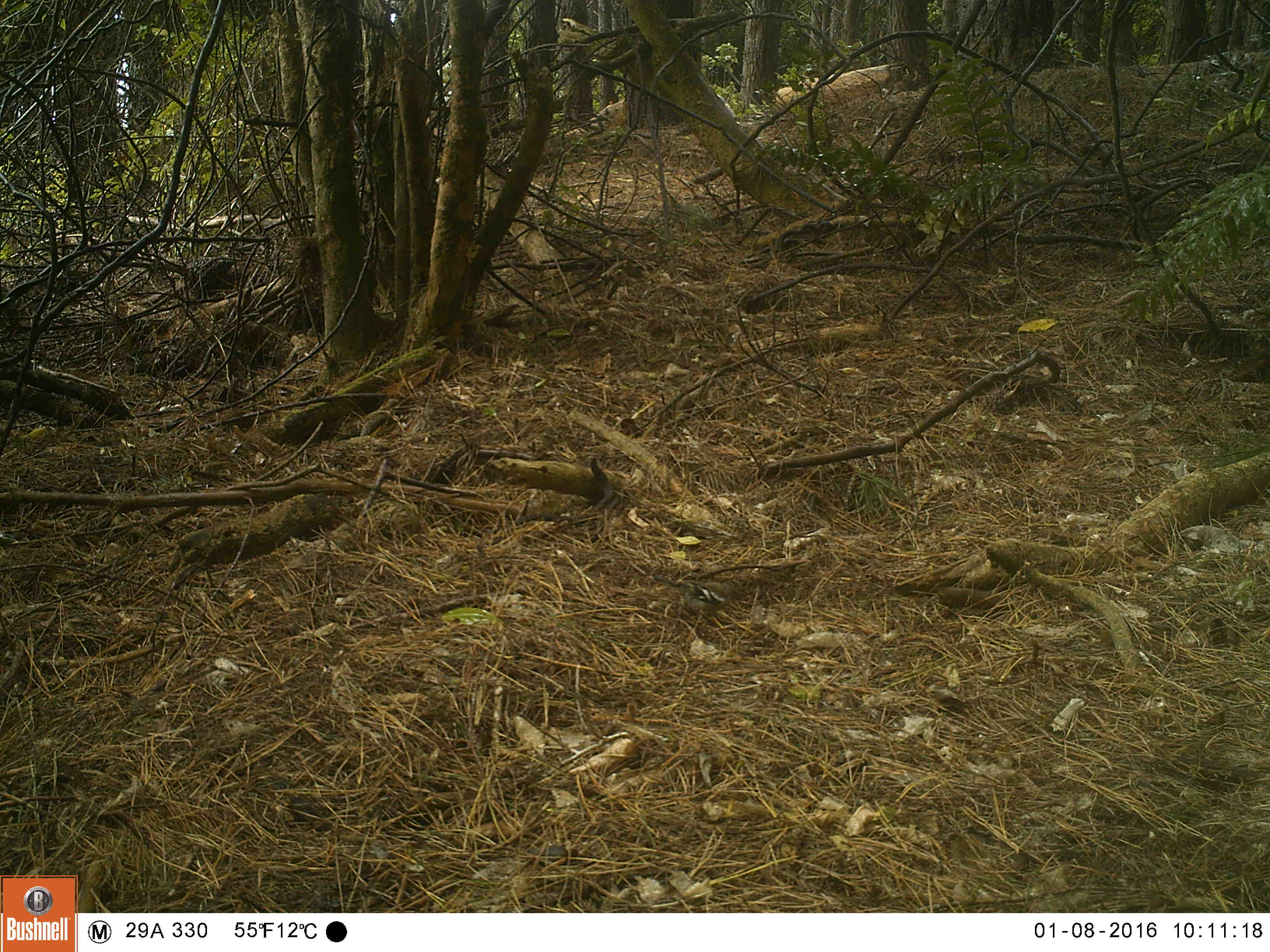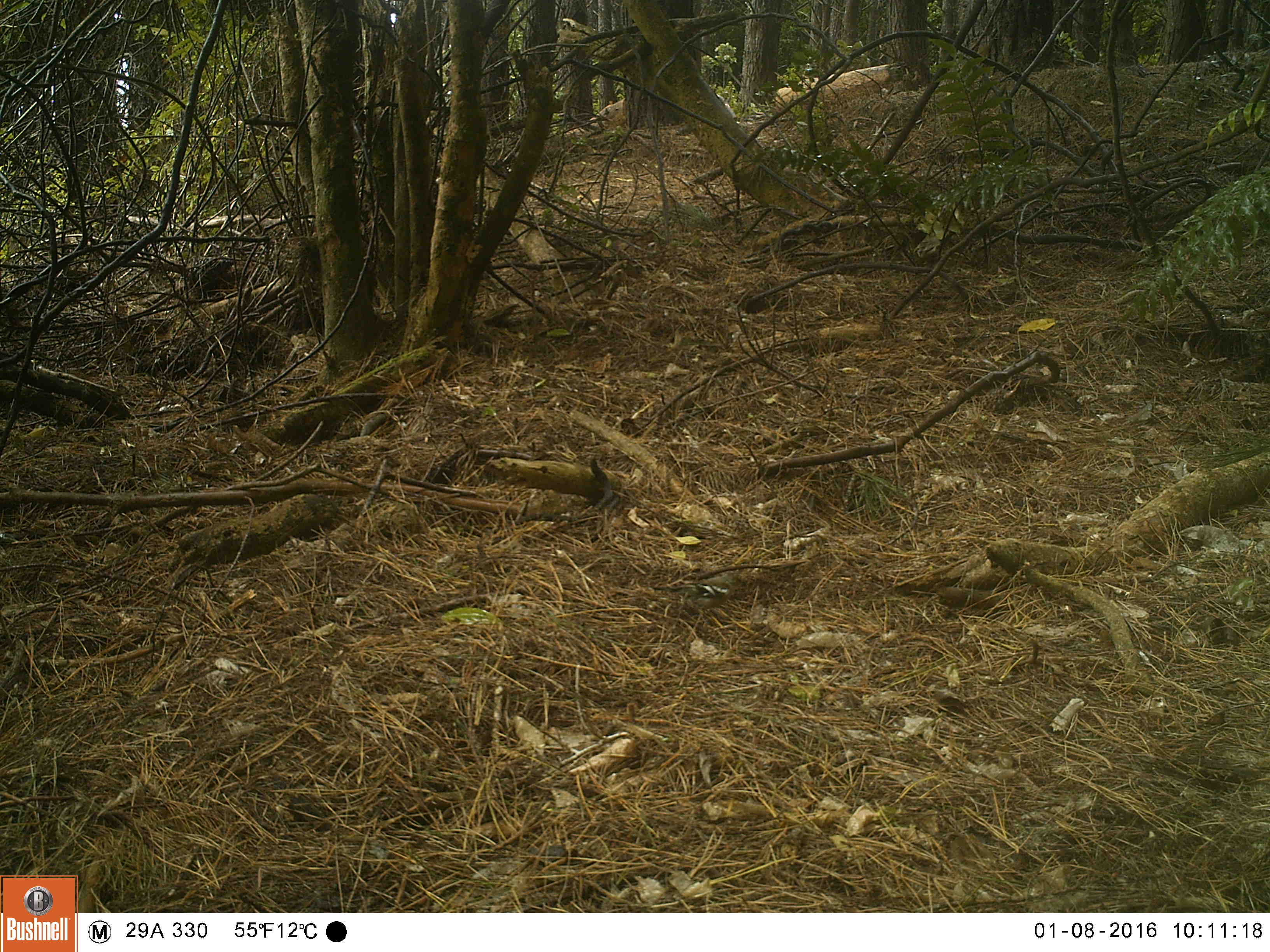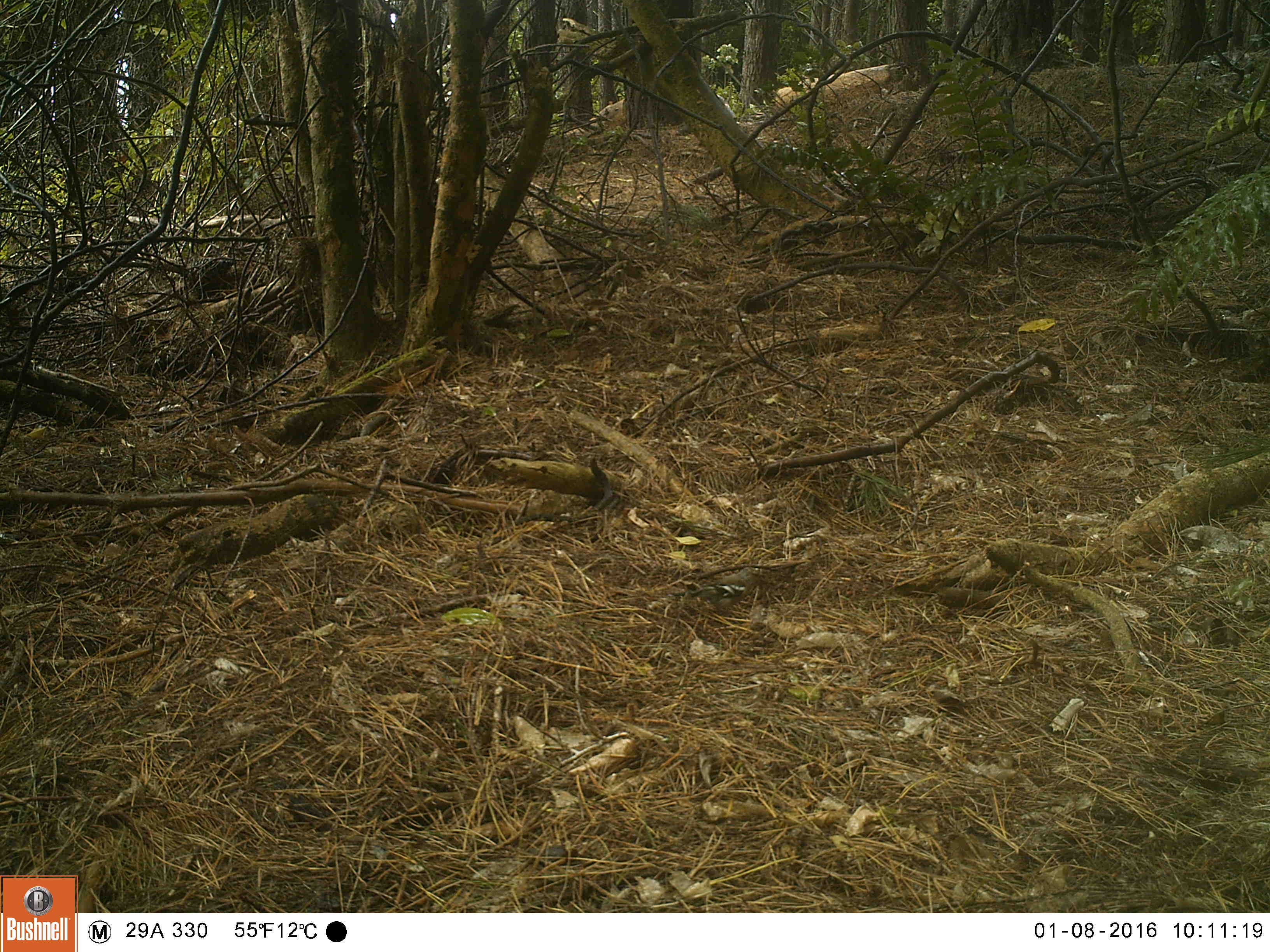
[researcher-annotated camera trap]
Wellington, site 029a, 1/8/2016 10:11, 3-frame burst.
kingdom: Animalia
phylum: Chordata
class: Aves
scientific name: Aves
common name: bird